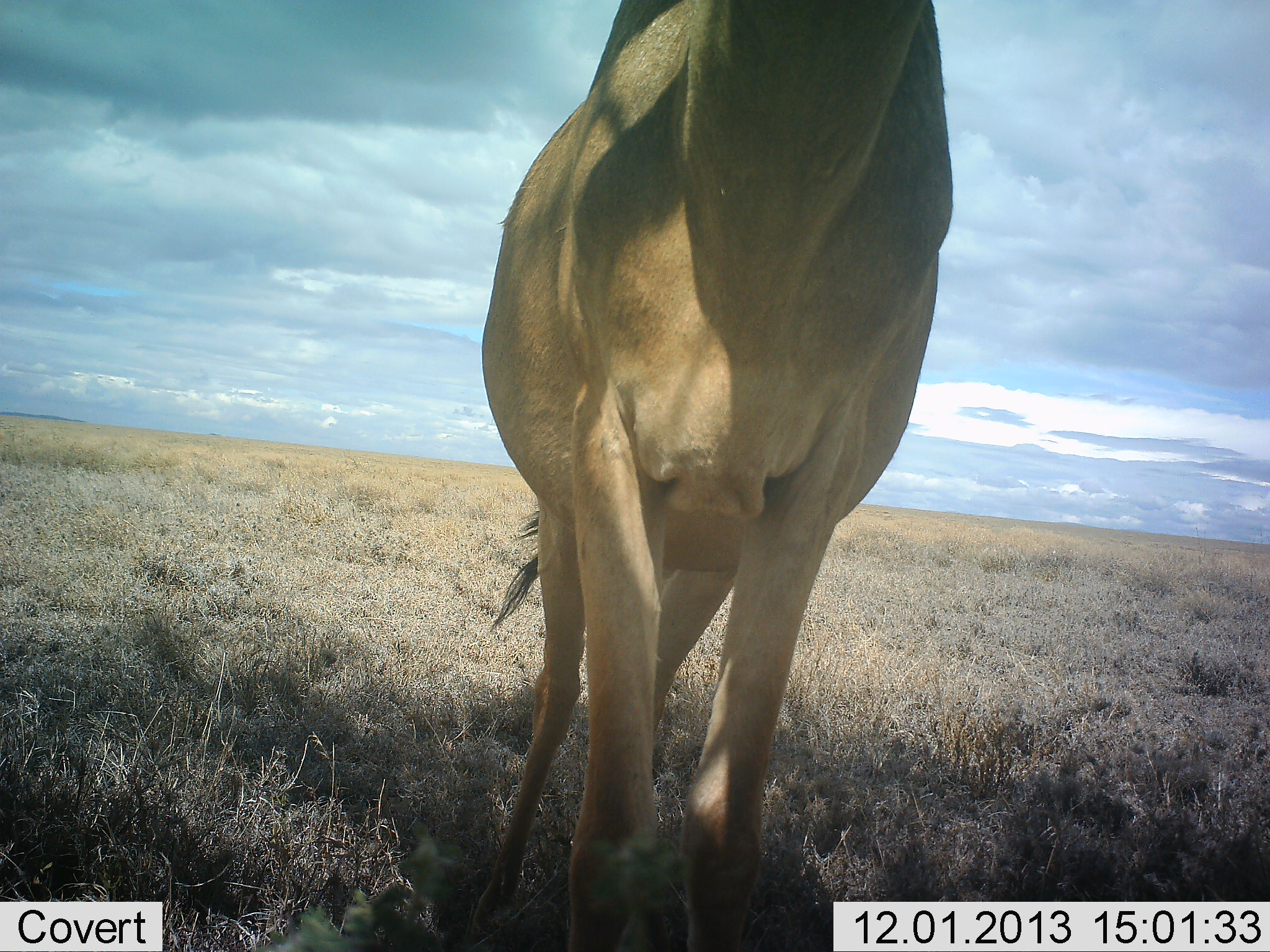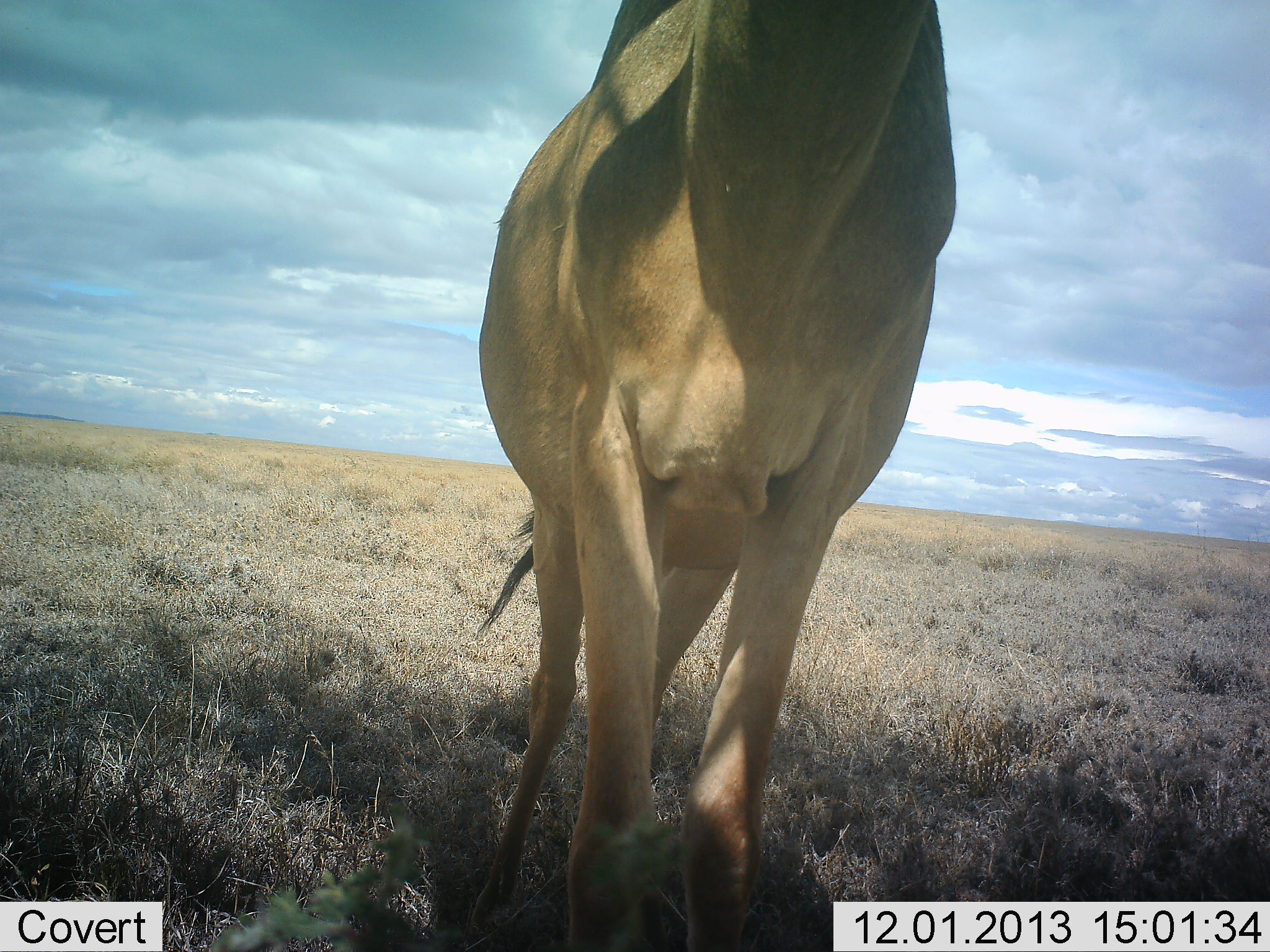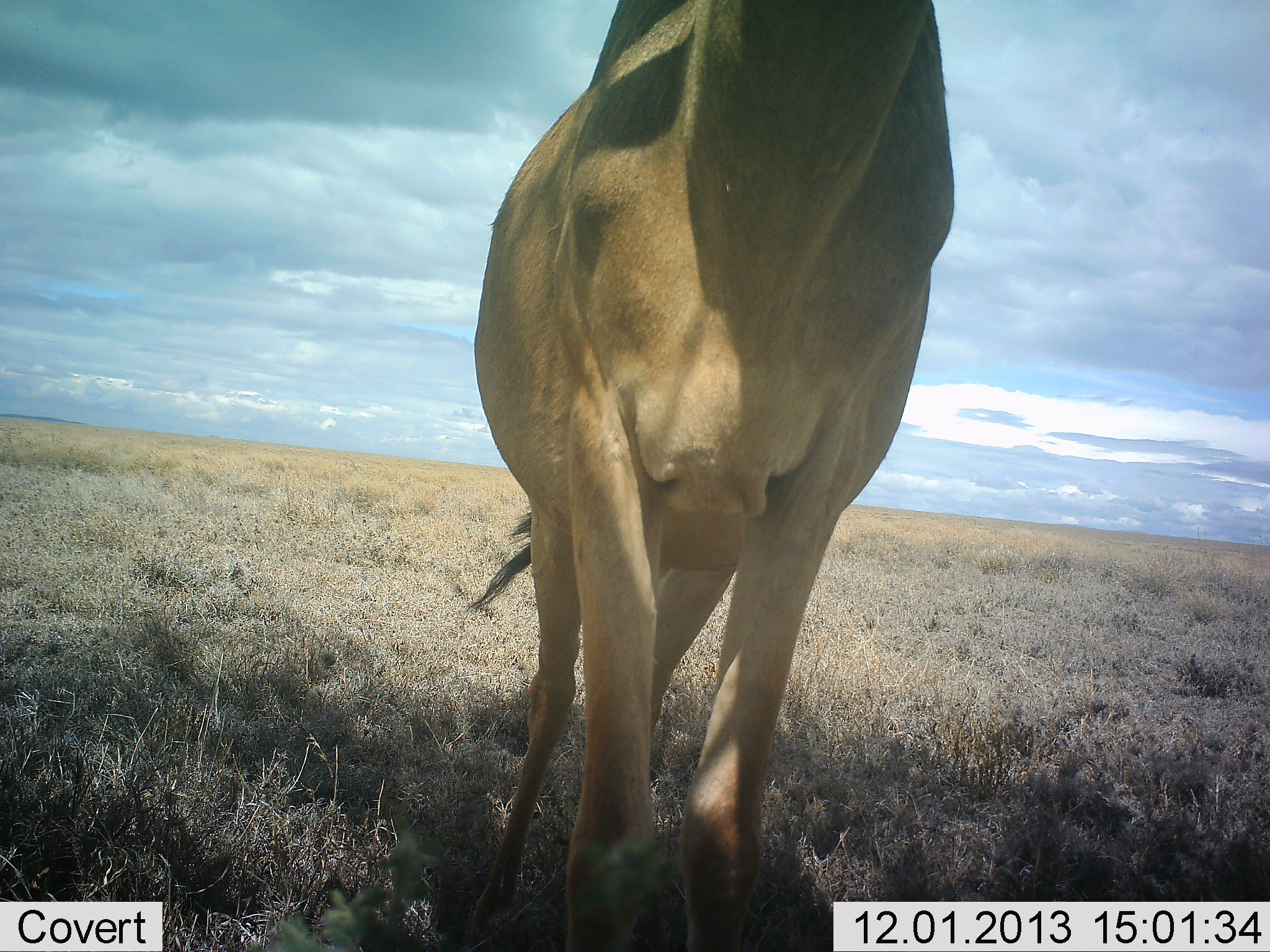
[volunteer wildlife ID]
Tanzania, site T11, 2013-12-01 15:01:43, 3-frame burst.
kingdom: Animalia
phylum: Chordata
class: Mammalia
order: Artiodactyla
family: Bovidae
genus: Alcelaphus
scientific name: Alcelaphus buselaphus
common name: hartebeest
Hartebeest (Alcelaphus buselaphus), count 1. Behavior (volunteer vote fractions): standing 90%, resting 10%, moving 10%, interacting 0%. Young present (vote fraction): 0%. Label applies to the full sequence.